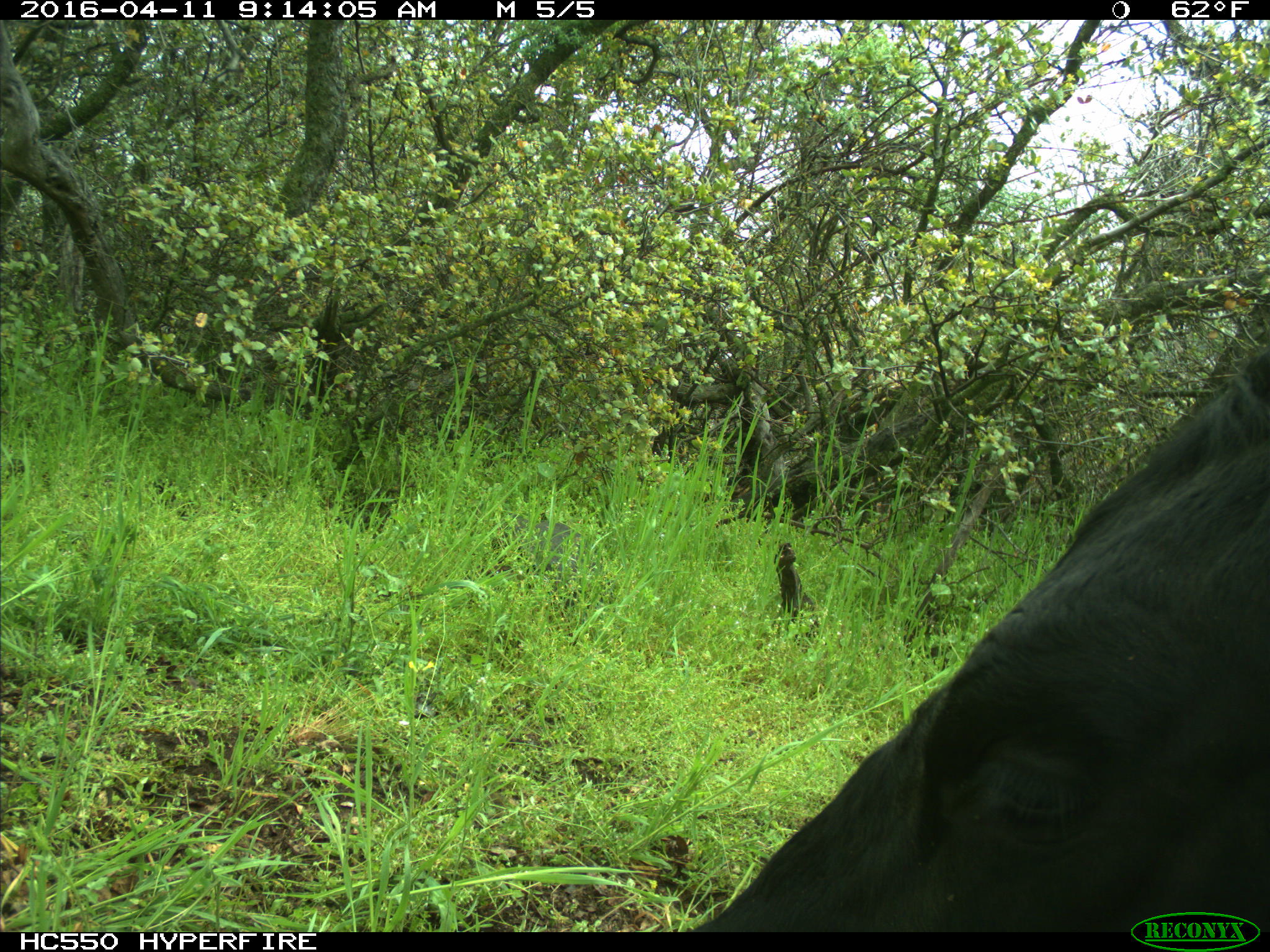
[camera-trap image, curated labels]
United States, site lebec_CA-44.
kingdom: Animalia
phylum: Chordata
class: Mammalia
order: Artiodactyla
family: Bovidae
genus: Bos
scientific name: Bos taurus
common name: domestic cow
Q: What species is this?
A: Bos taurus (domestic cow).